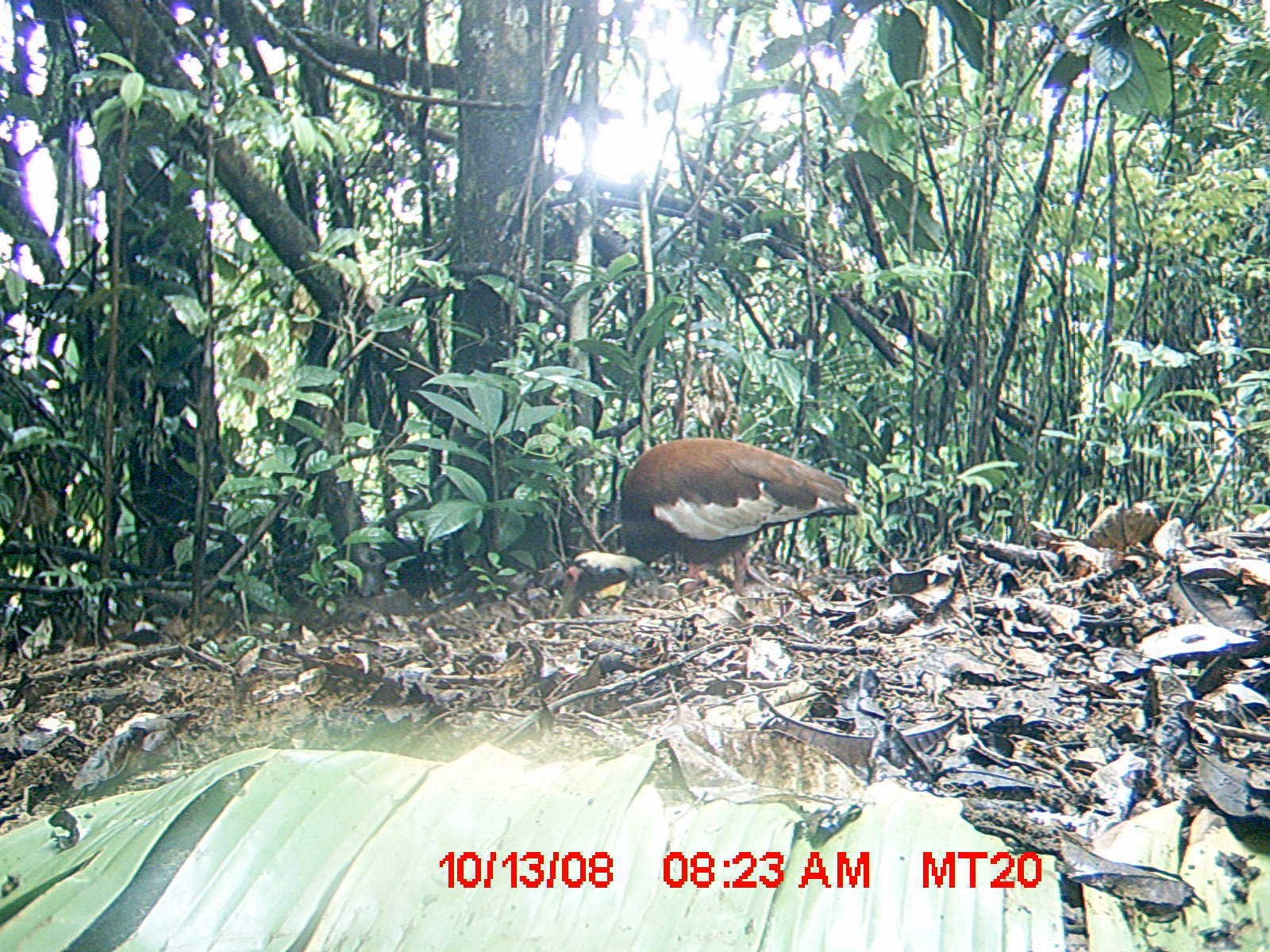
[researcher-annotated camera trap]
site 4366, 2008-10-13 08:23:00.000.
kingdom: Animalia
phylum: Chordata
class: Aves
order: Pelecaniformes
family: Threskiornithidae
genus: Lophotibis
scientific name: Lophotibis cristata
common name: madagascan ibis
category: lophotibis cristataa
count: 2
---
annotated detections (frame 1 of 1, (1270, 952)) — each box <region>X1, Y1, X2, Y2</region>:
lophotibis cristataa: <region>551, 437, 868, 623</region>